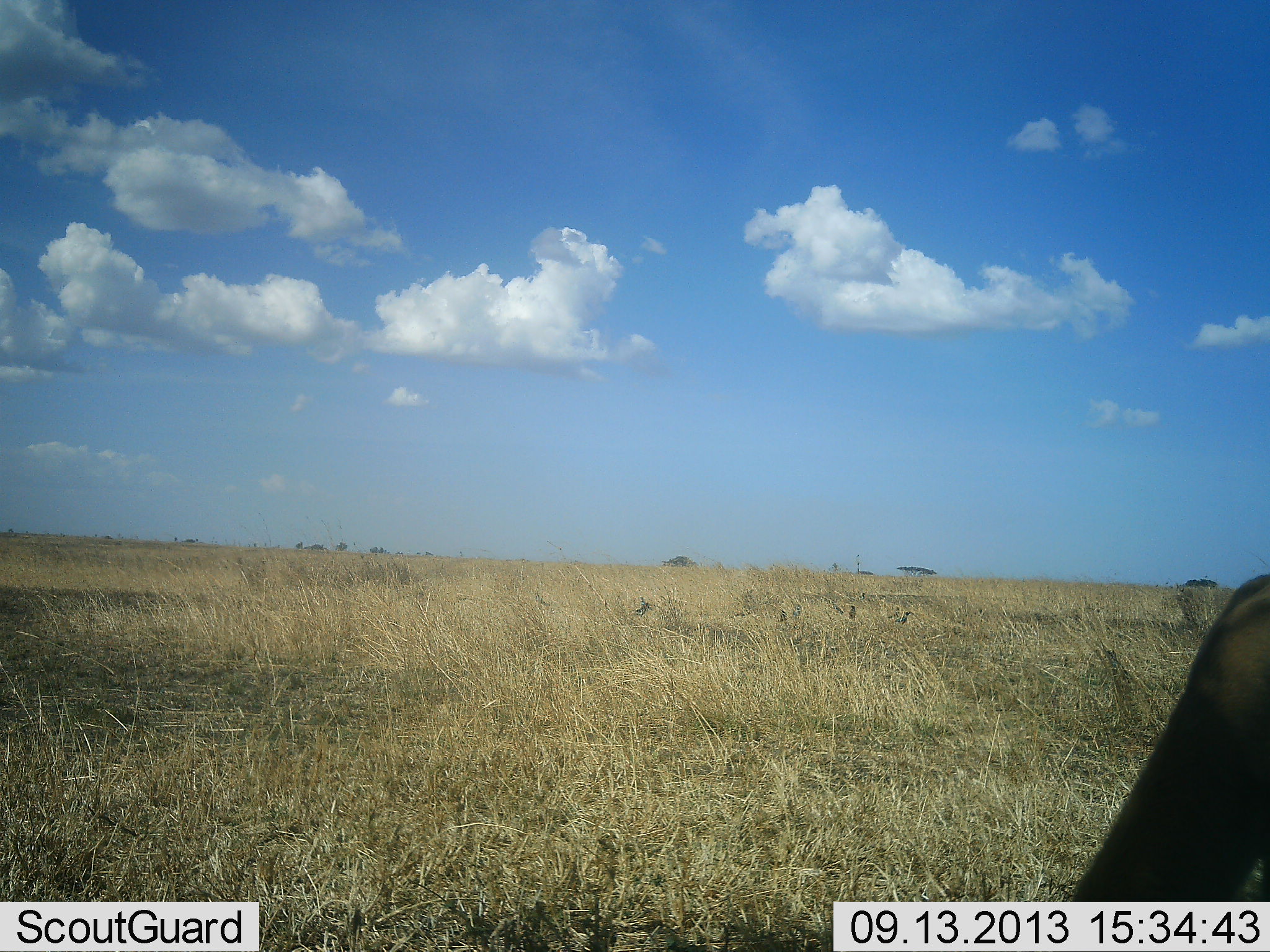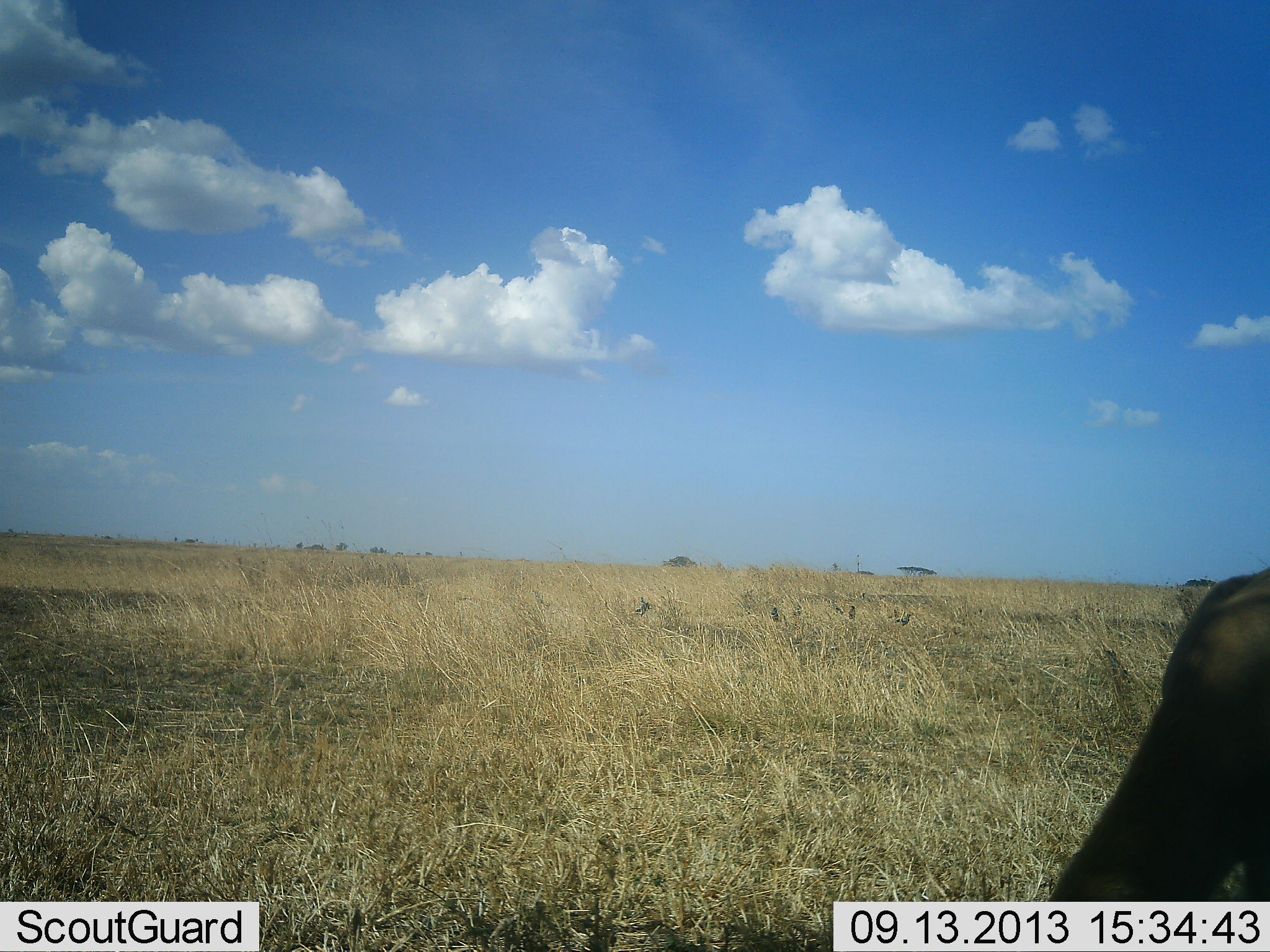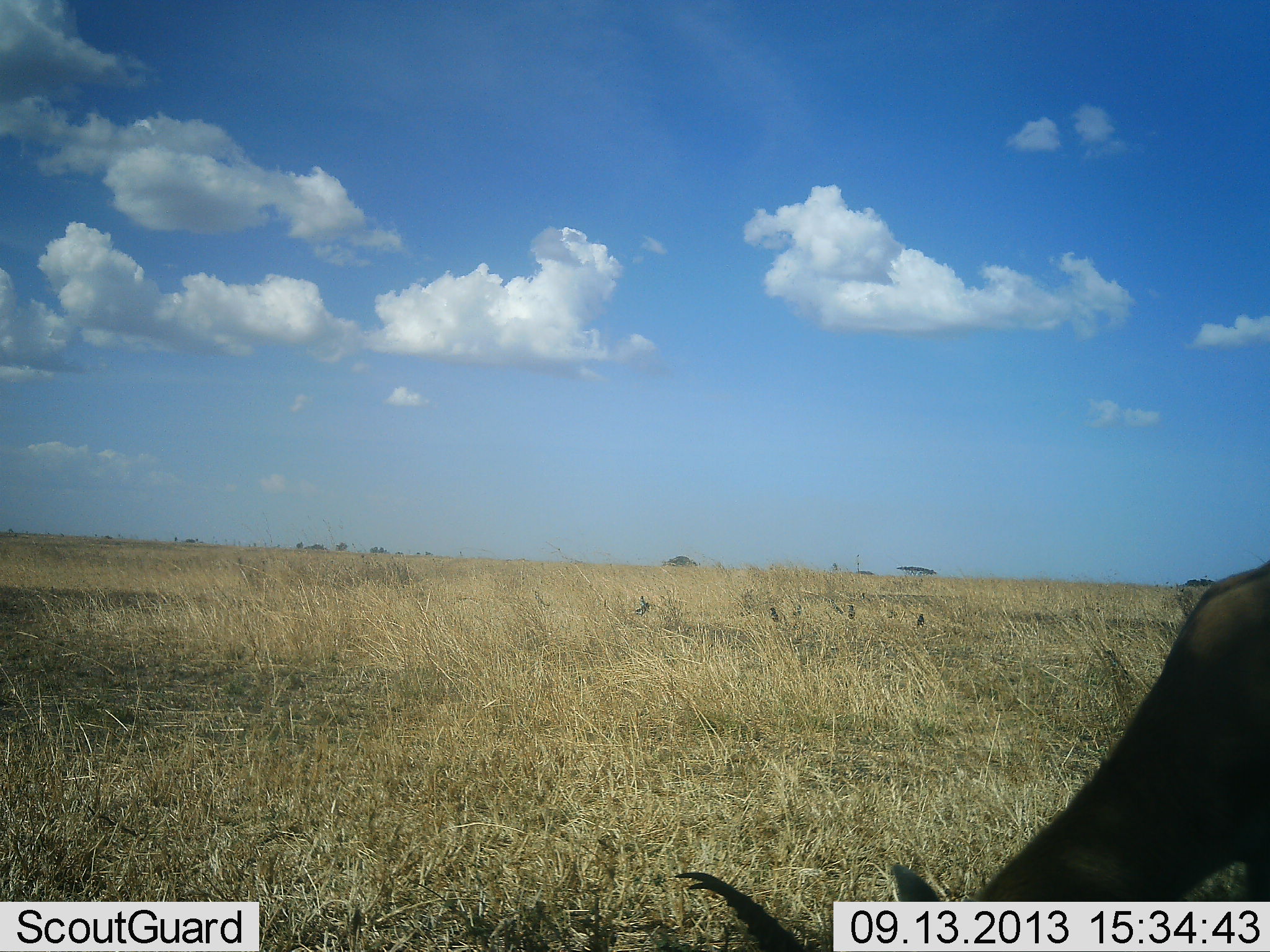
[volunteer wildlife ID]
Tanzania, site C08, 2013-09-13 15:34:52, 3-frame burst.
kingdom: Animalia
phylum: Chordata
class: Mammalia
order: Artiodactyla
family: Bovidae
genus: Eudorcas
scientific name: Eudorcas thomsonii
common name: thomson's gazelle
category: gazellethomsons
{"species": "gazellethomsons (thomson's gazelle) (Eudorcas thomsonii)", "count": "1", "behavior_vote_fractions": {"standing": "43%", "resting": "0%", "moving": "0%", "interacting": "0%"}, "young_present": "0%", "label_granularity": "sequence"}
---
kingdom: Animalia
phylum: Chordata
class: Aves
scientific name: Aves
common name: bird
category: otherbird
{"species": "otherbird (bird) (Aves)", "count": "4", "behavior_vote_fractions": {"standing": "33%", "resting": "11%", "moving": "67%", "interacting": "0%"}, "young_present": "0%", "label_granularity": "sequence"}